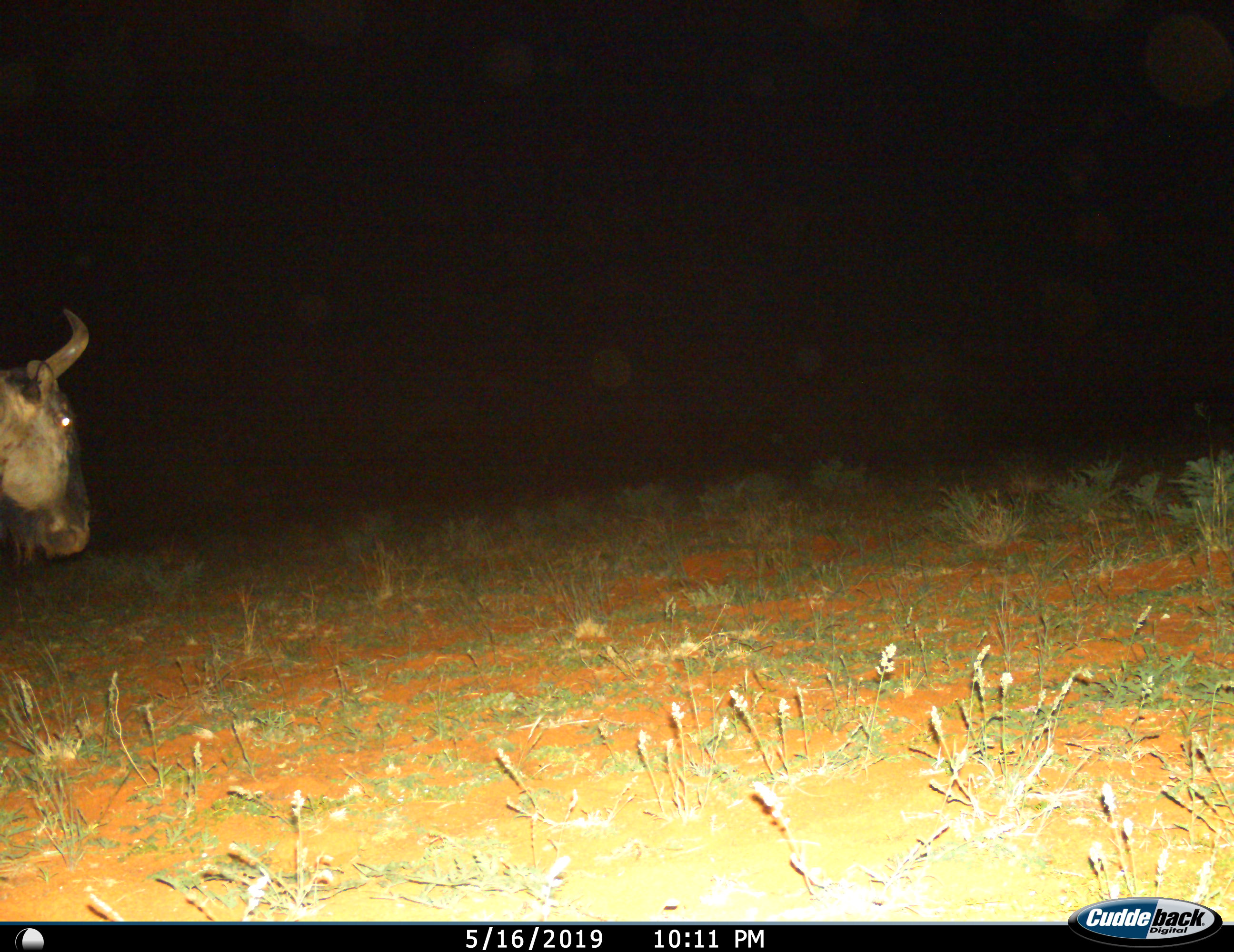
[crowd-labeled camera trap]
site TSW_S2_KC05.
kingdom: Animalia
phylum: Chordata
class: Mammalia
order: Artiodactyla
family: Bovidae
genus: Connochaetes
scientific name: Connochaetes taurinus taurinus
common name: blue wildebeest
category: wildebeestblue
Wildebeestblue (blue wildebeest) (Connochaetes taurinus taurinus), count 1. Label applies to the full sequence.